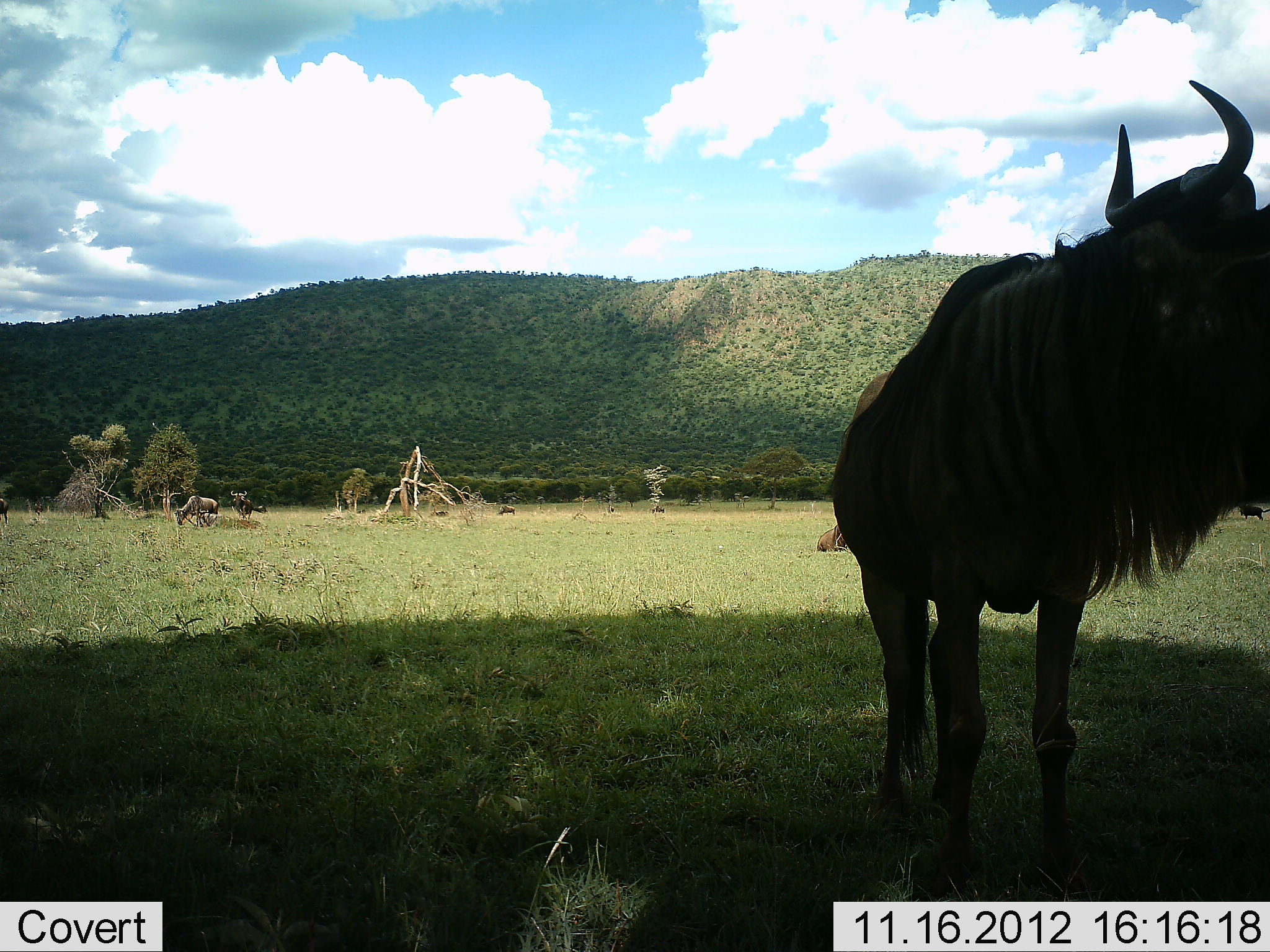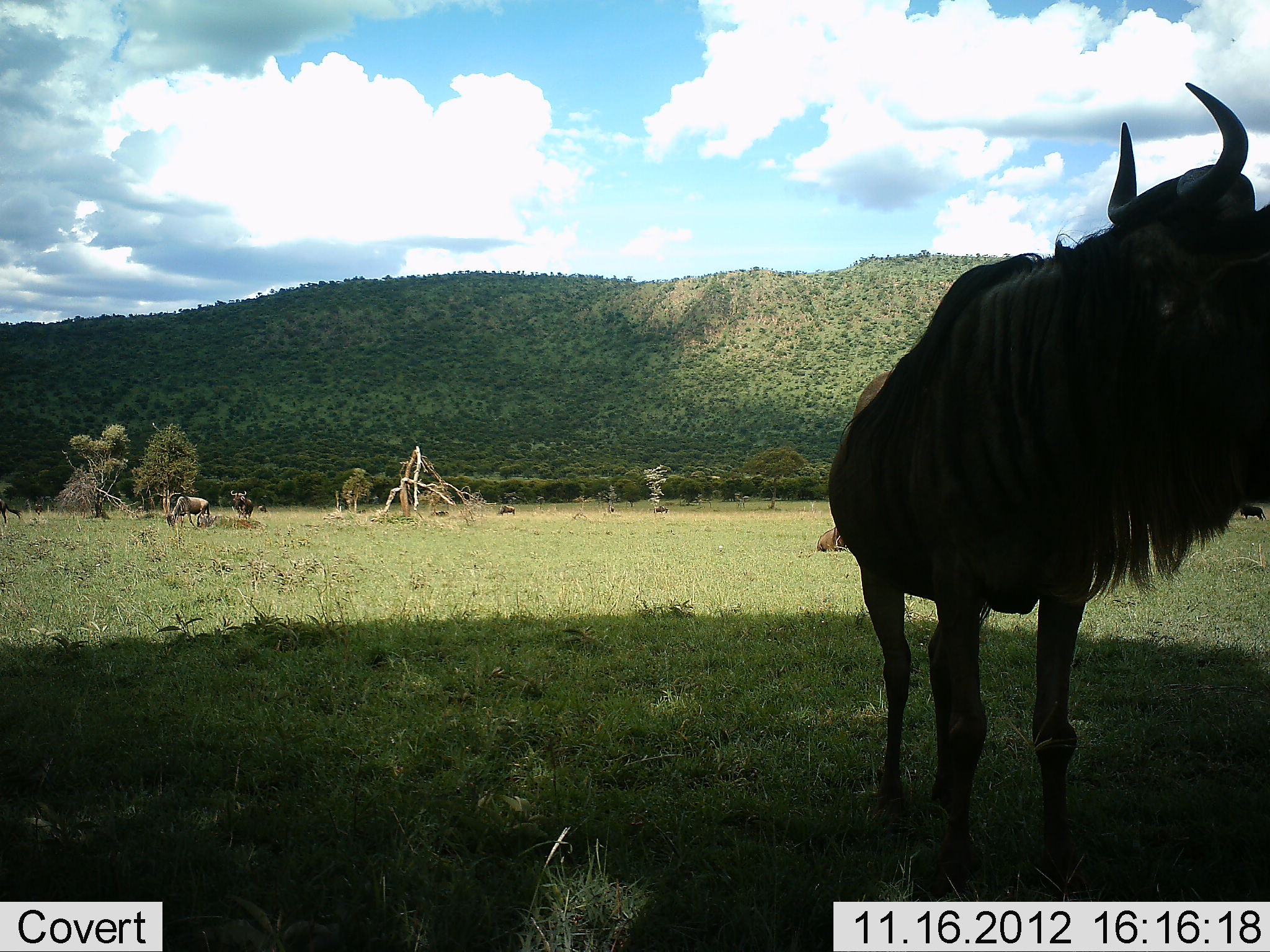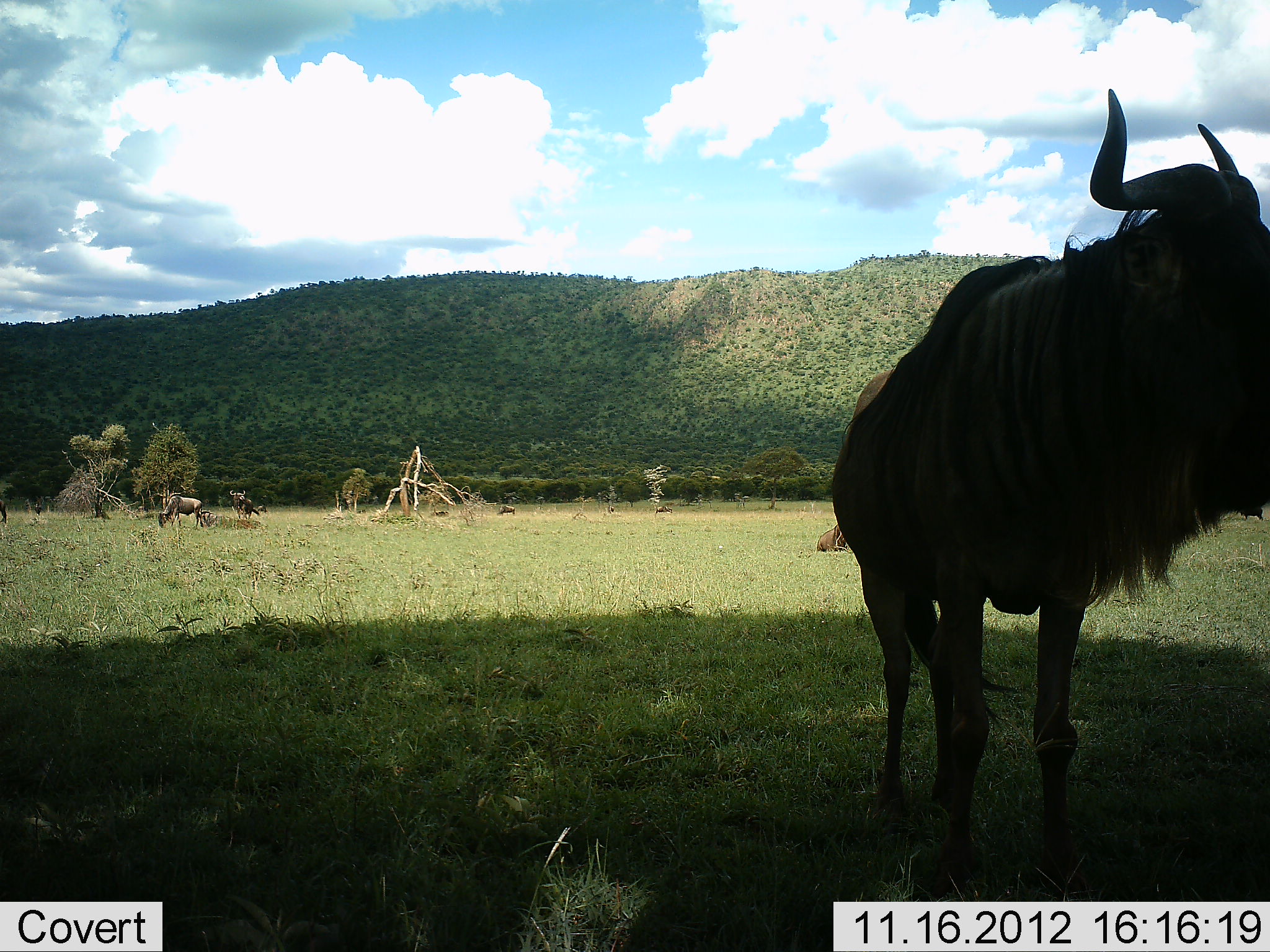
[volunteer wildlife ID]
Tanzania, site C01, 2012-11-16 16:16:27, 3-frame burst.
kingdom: Animalia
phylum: Chordata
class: Mammalia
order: Artiodactyla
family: Bovidae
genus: Connochaetes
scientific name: Connochaetes taurinus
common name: blue wildebeest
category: wildebeest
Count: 5.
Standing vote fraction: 100%.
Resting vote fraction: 70%.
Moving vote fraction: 50%.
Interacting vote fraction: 0%.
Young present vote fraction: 0%.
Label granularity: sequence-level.